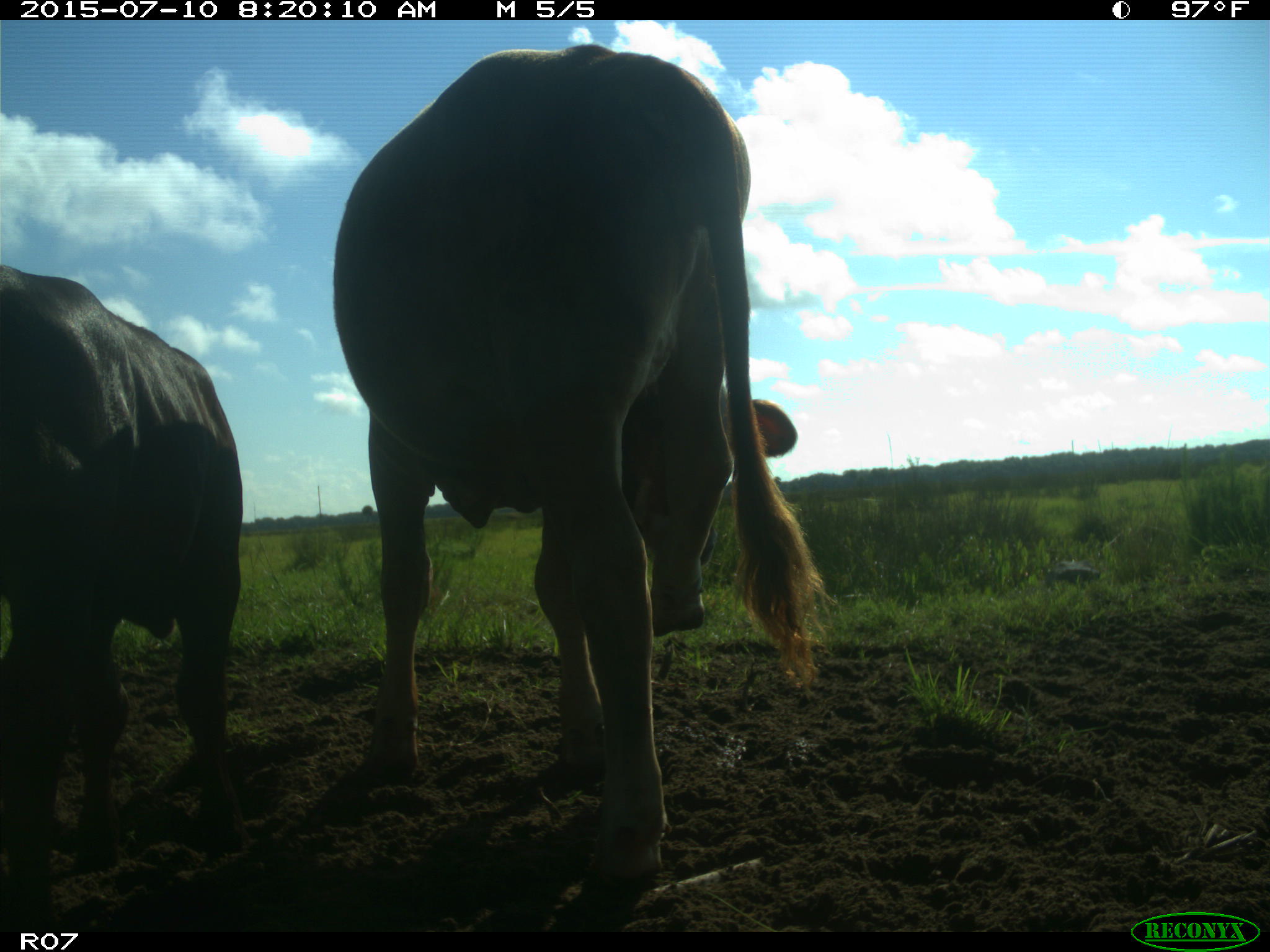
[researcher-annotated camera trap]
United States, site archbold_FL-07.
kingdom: Animalia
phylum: Chordata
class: Mammalia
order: Artiodactyla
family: Bovidae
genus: Bos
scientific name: Bos taurus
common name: domestic cow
Bos taurus (domestic cow).